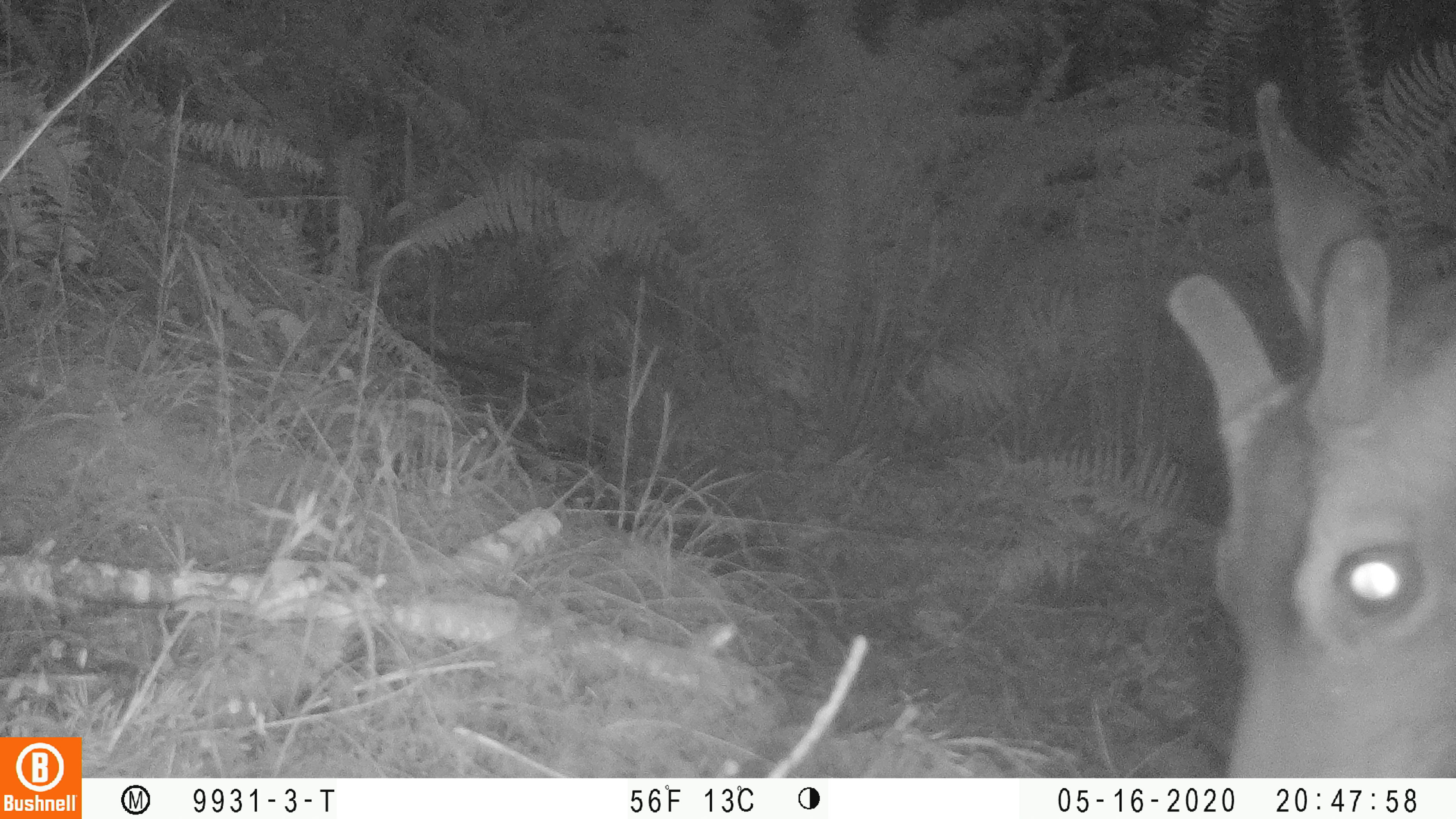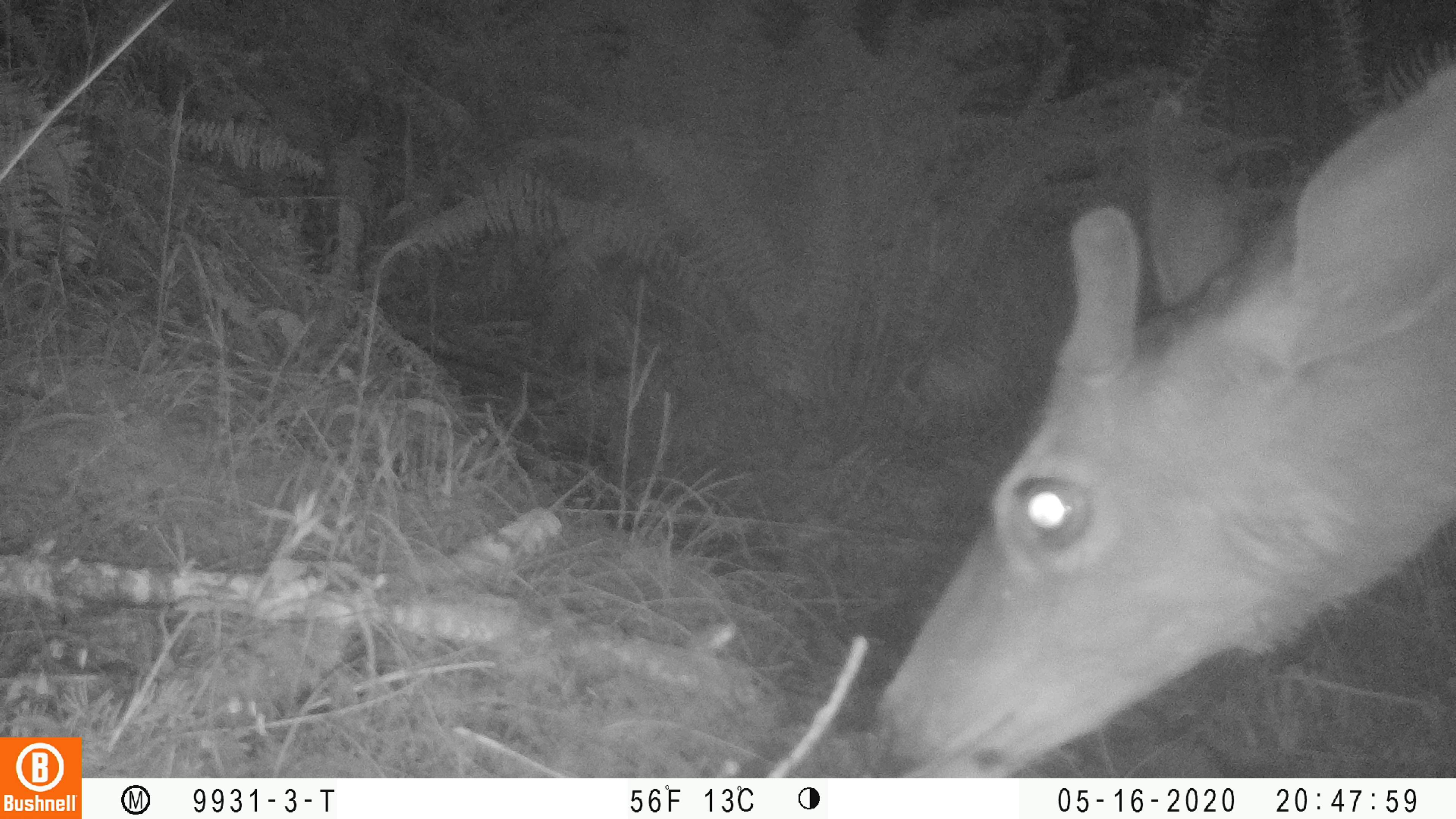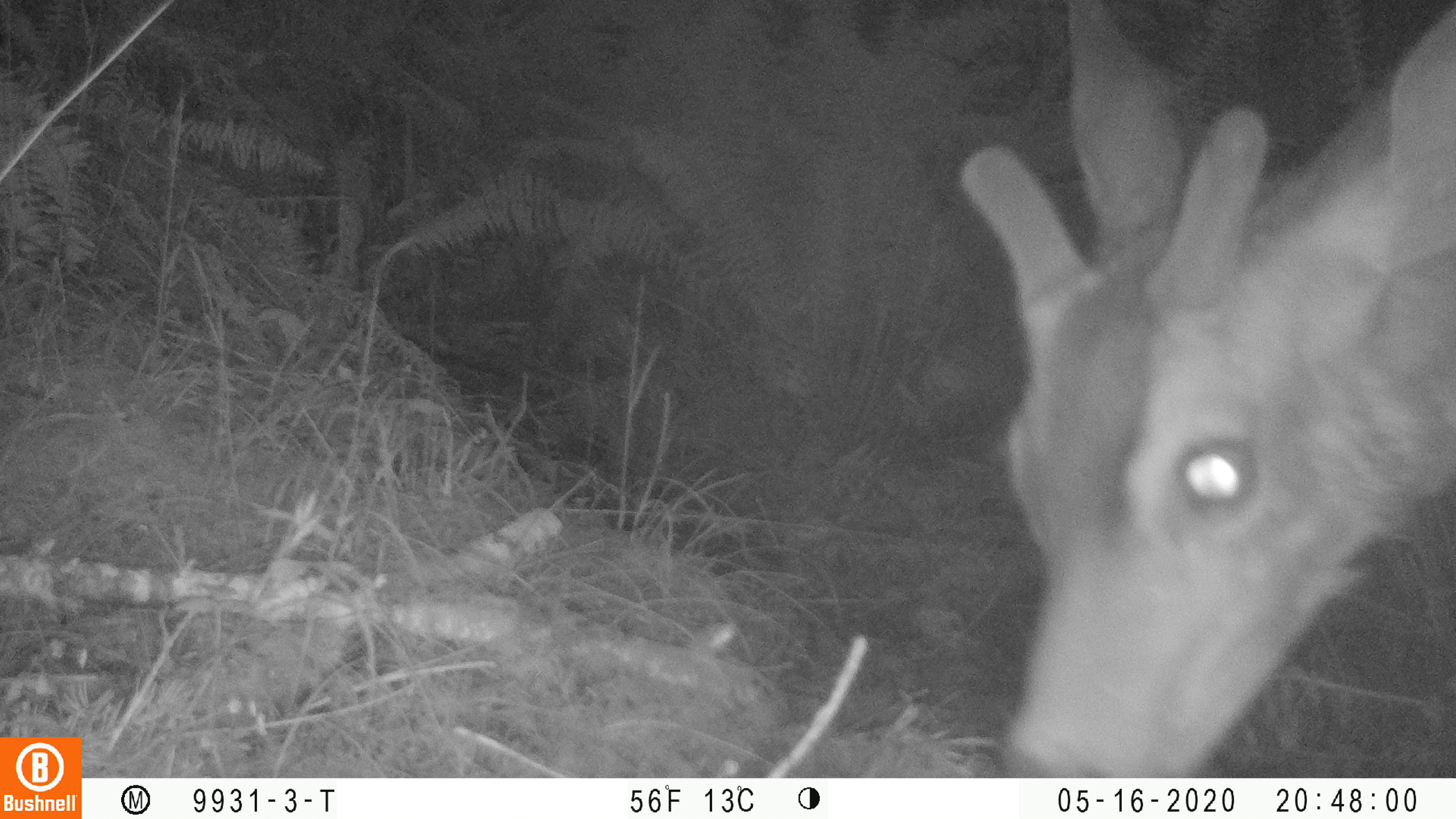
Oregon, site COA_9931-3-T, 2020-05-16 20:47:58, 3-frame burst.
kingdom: Animalia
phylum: Chordata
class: Mammalia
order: Artiodactyla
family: Cervidae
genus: Odocoileus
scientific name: Odocoileus hemionus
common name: black-tailed deer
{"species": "black-tailed deer (Odocoileus hemionus)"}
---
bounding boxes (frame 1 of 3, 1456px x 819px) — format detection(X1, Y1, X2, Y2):
black-tailed deer: detection(1144, 52, 1447, 772)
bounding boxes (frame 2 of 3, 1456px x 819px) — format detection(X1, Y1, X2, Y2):
black-tailed deer: detection(861, 27, 1455, 772)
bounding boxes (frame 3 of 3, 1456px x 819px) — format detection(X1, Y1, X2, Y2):
black-tailed deer: detection(943, 4, 1453, 770)